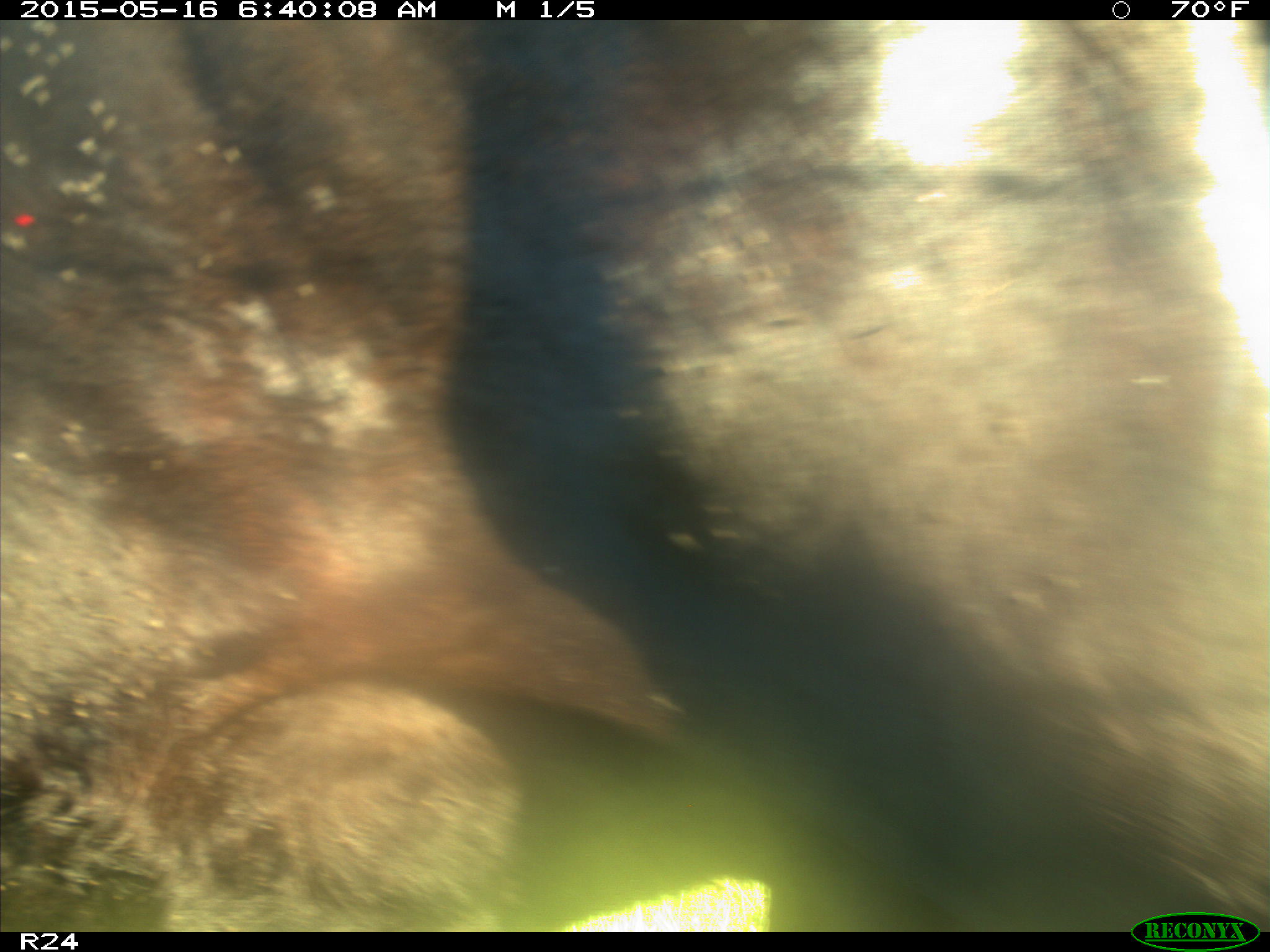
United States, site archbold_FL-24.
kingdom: Animalia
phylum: Chordata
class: Mammalia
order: Artiodactyla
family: Bovidae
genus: Bos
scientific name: Bos taurus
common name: domestic cow